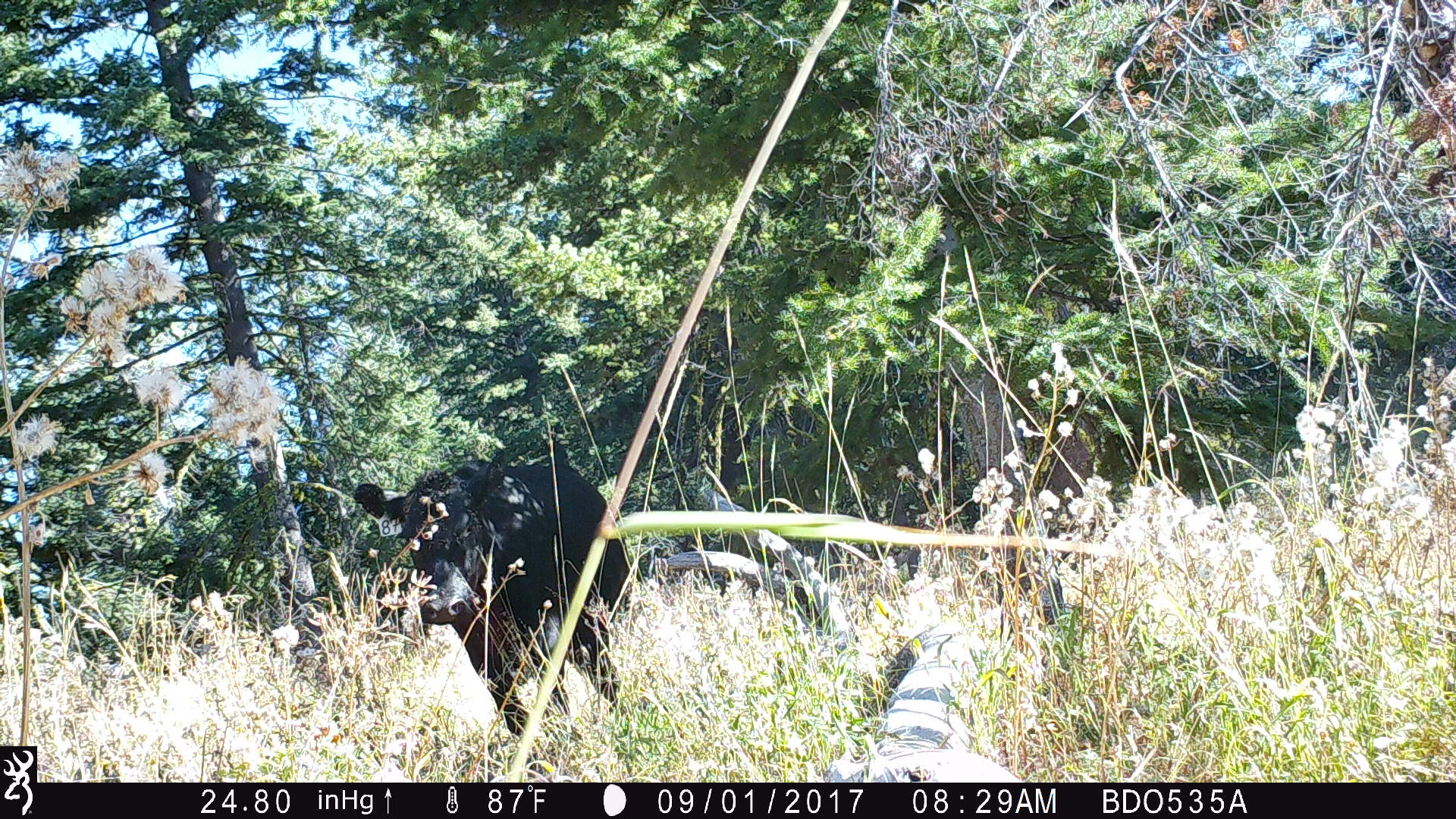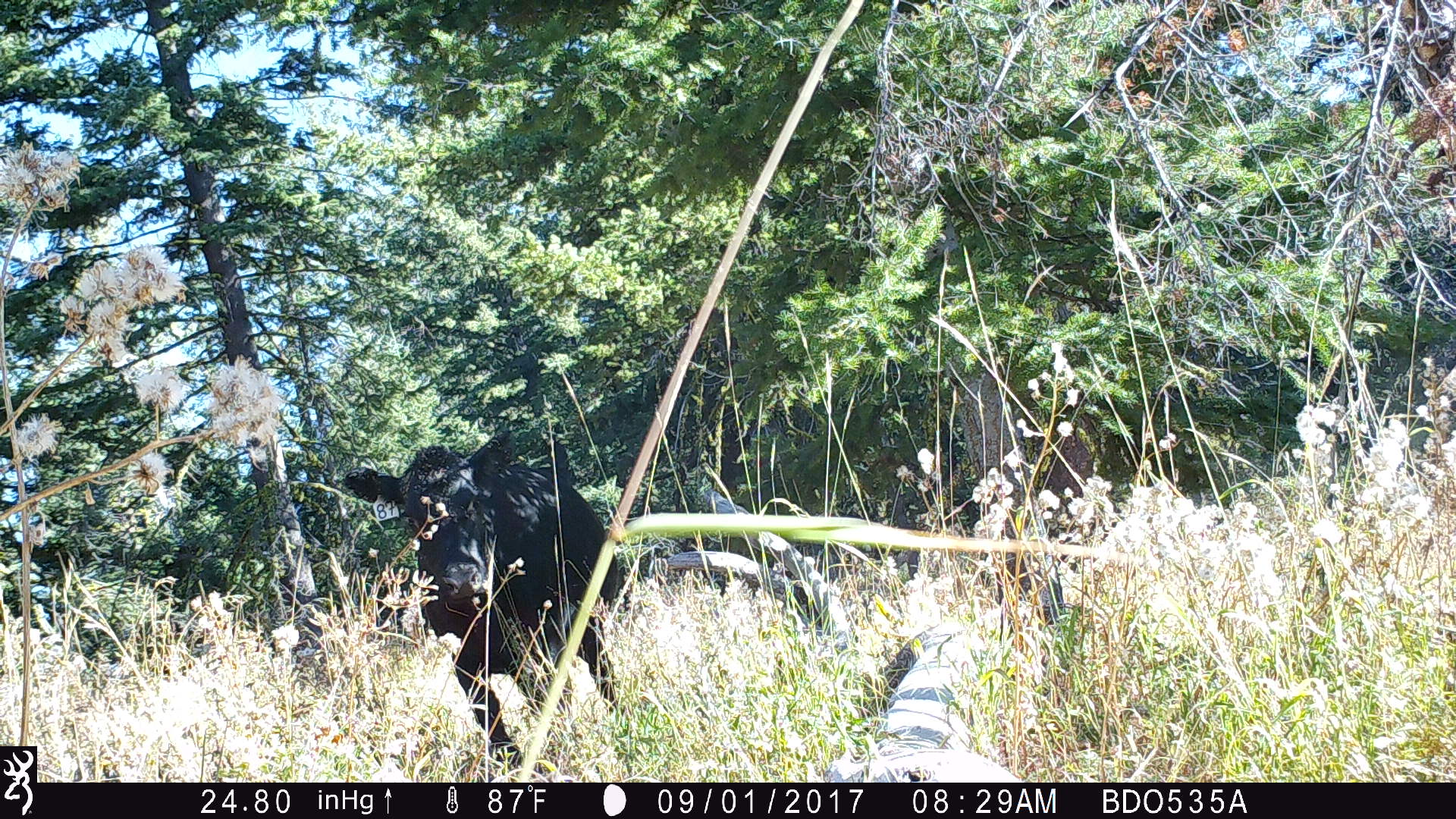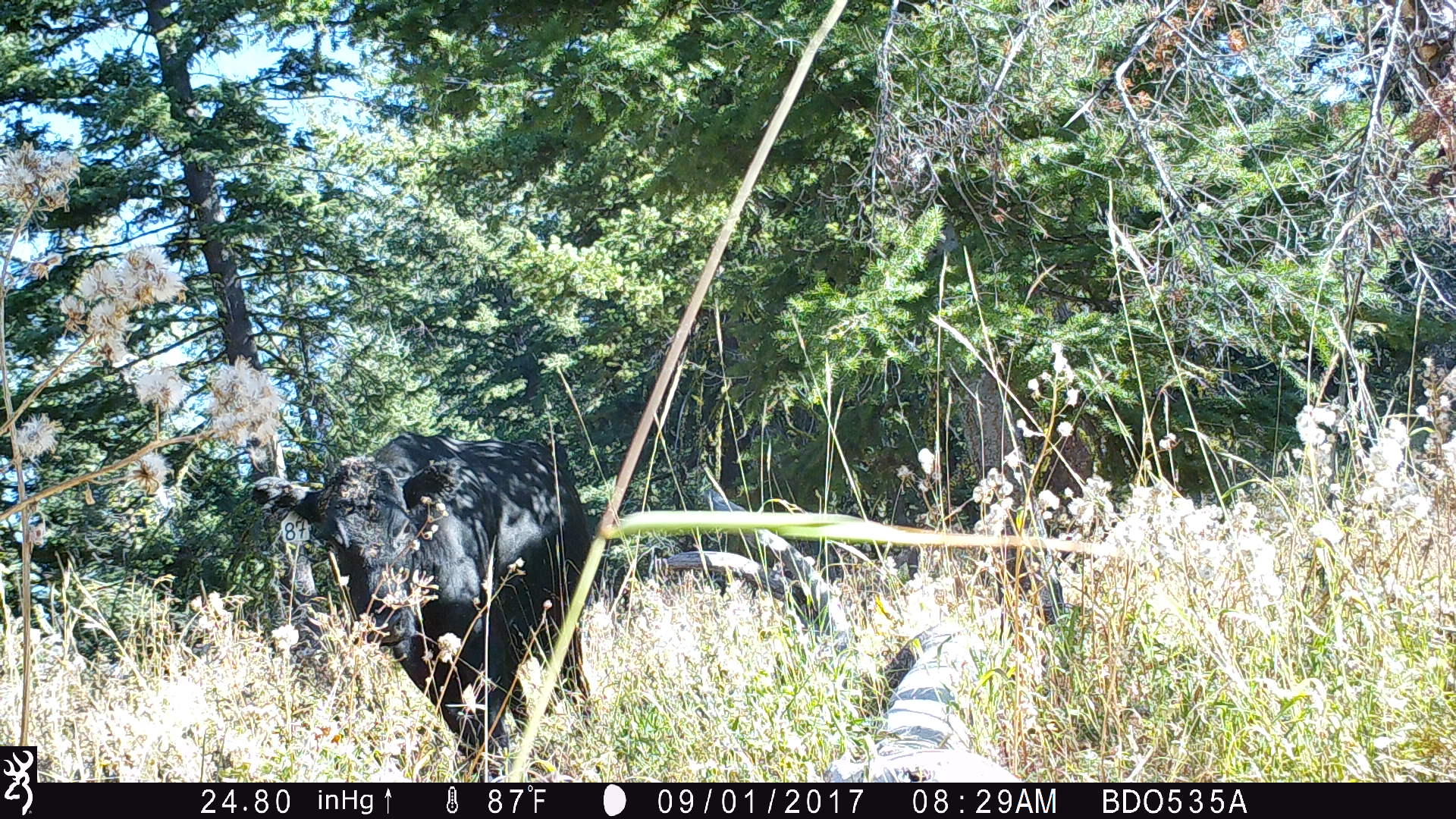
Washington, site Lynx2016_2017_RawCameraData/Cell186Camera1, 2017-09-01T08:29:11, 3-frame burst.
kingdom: Animalia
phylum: Chordata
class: Mammalia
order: Artiodactyla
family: Bovidae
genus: Bos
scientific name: Bos taurus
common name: domestic cattle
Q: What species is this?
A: Domestic cattle (Bos taurus).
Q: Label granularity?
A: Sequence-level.